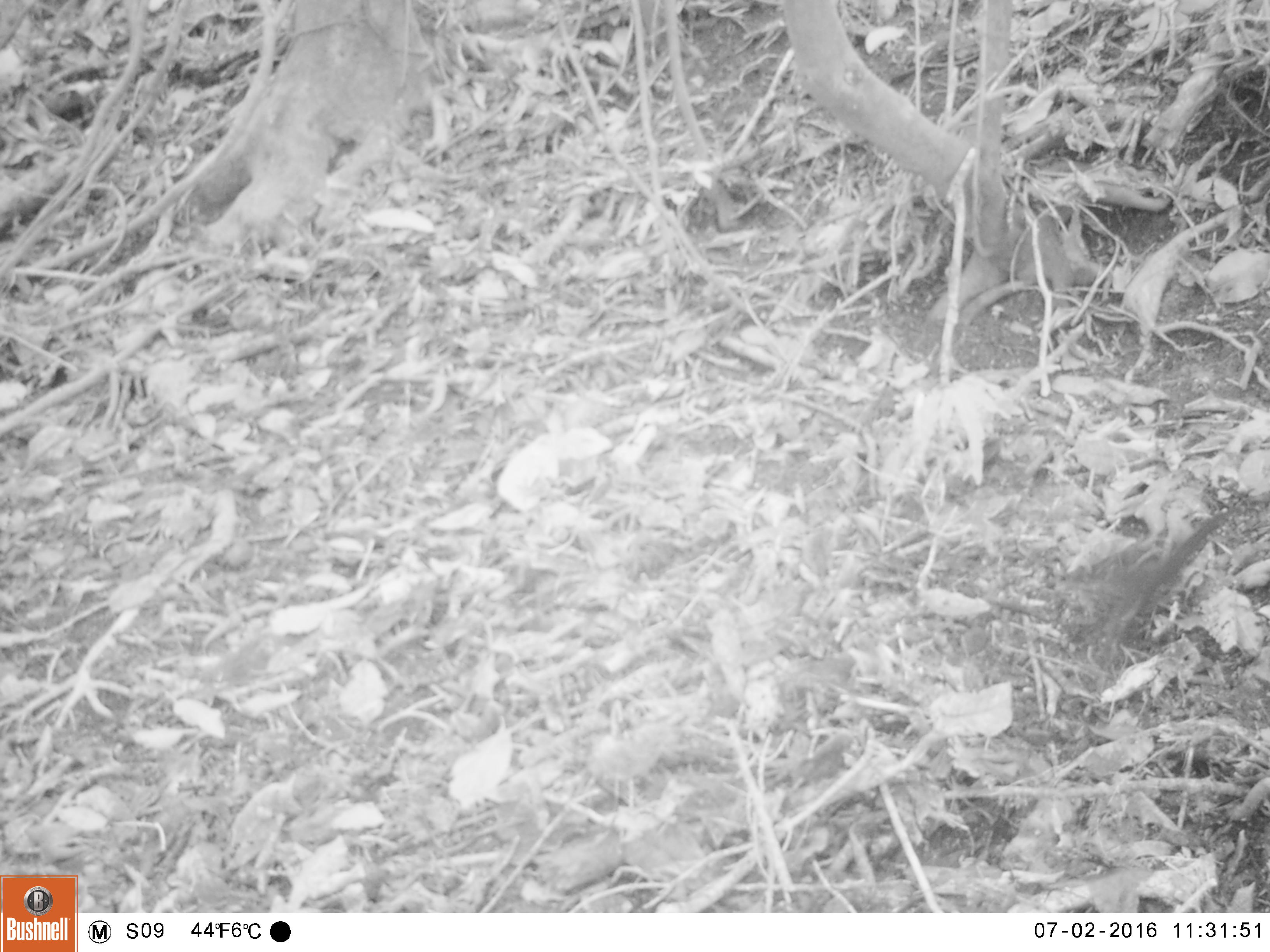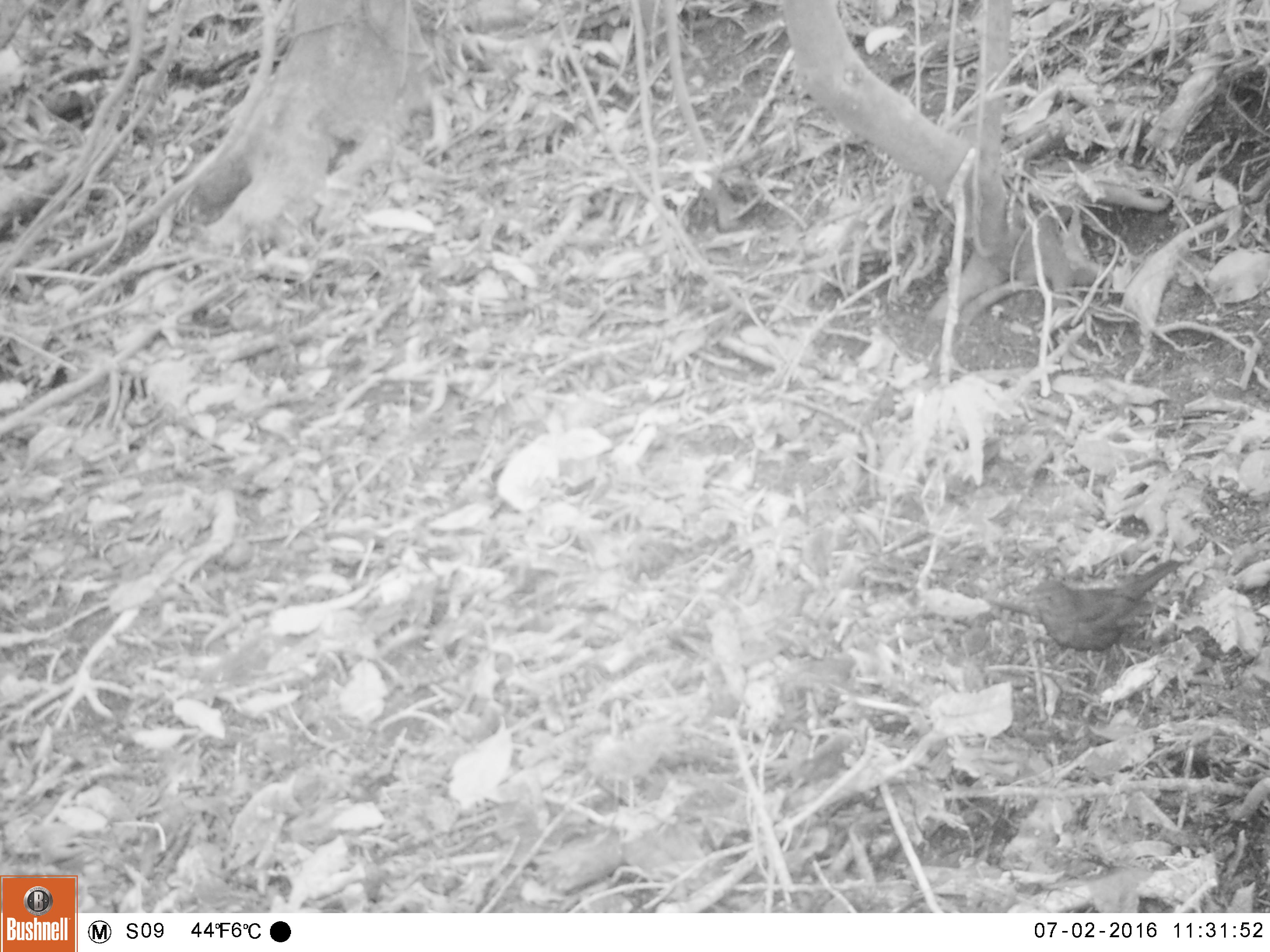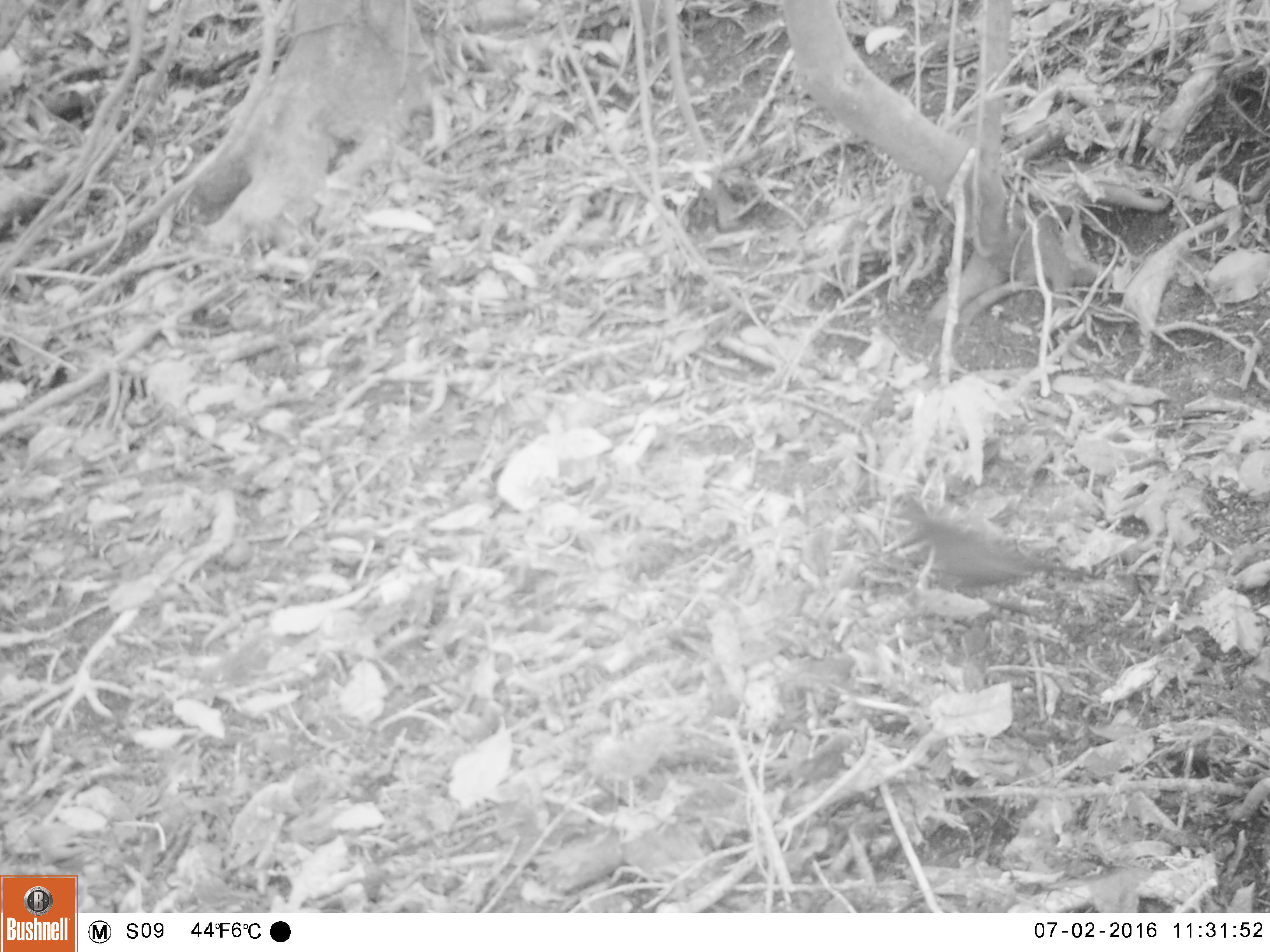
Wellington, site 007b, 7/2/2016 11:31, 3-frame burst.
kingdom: Animalia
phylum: Chordata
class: Aves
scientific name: Aves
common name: bird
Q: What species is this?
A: Bird (Aves).